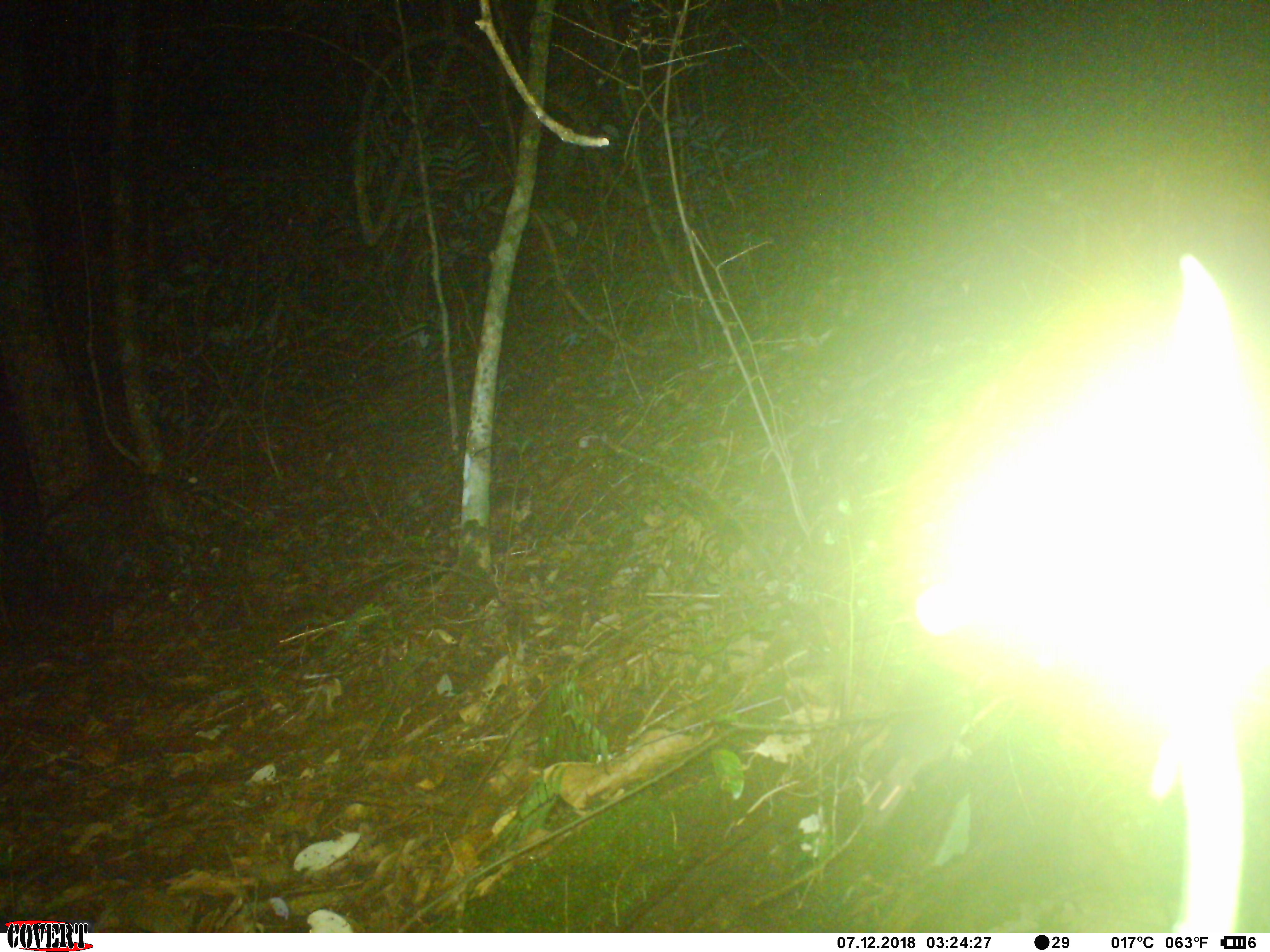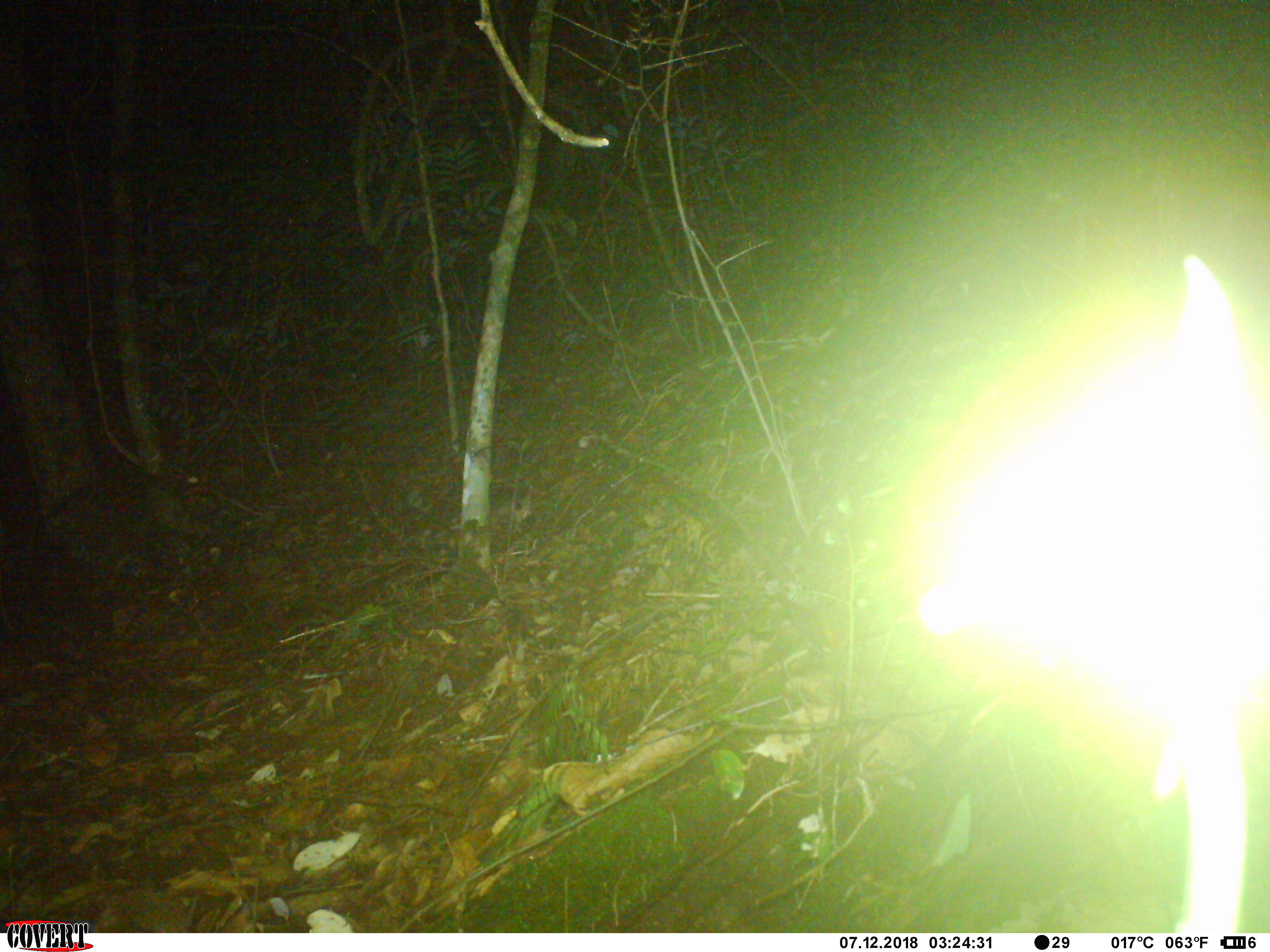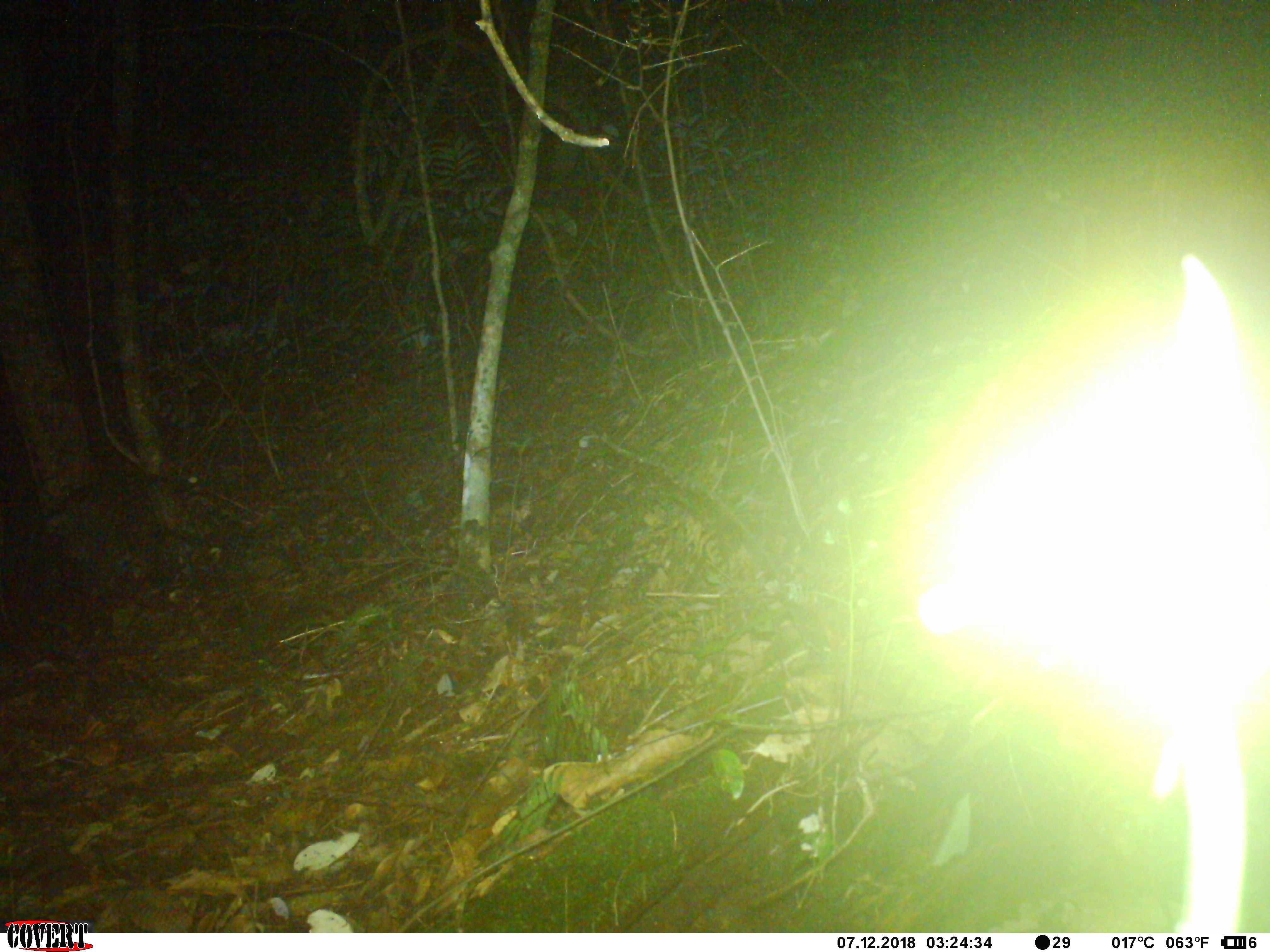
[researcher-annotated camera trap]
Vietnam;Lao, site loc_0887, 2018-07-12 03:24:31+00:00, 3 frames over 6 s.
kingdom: Animalia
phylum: Chordata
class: Mammalia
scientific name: Mammalia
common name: mammal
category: unidentified small mammal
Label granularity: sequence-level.